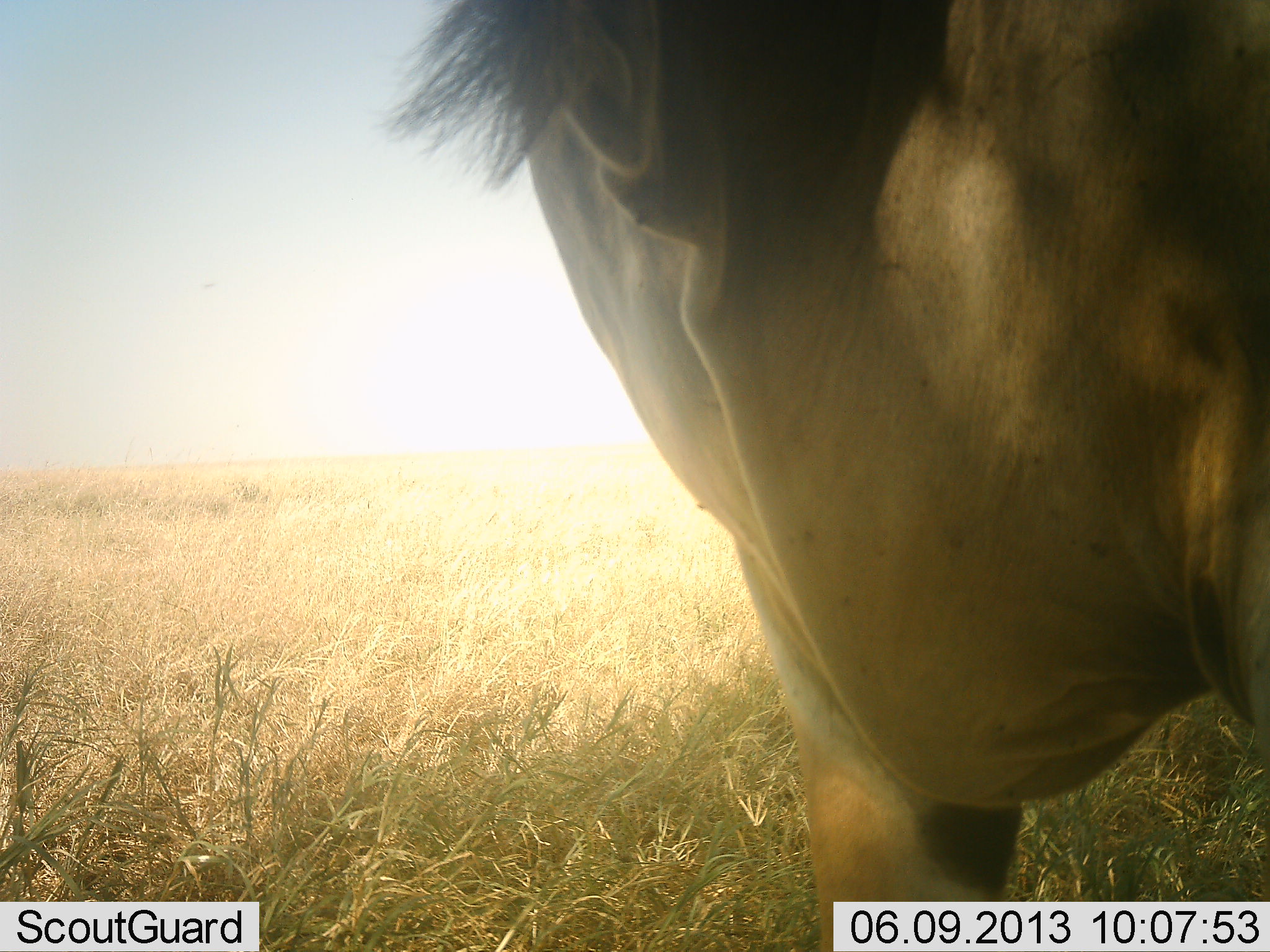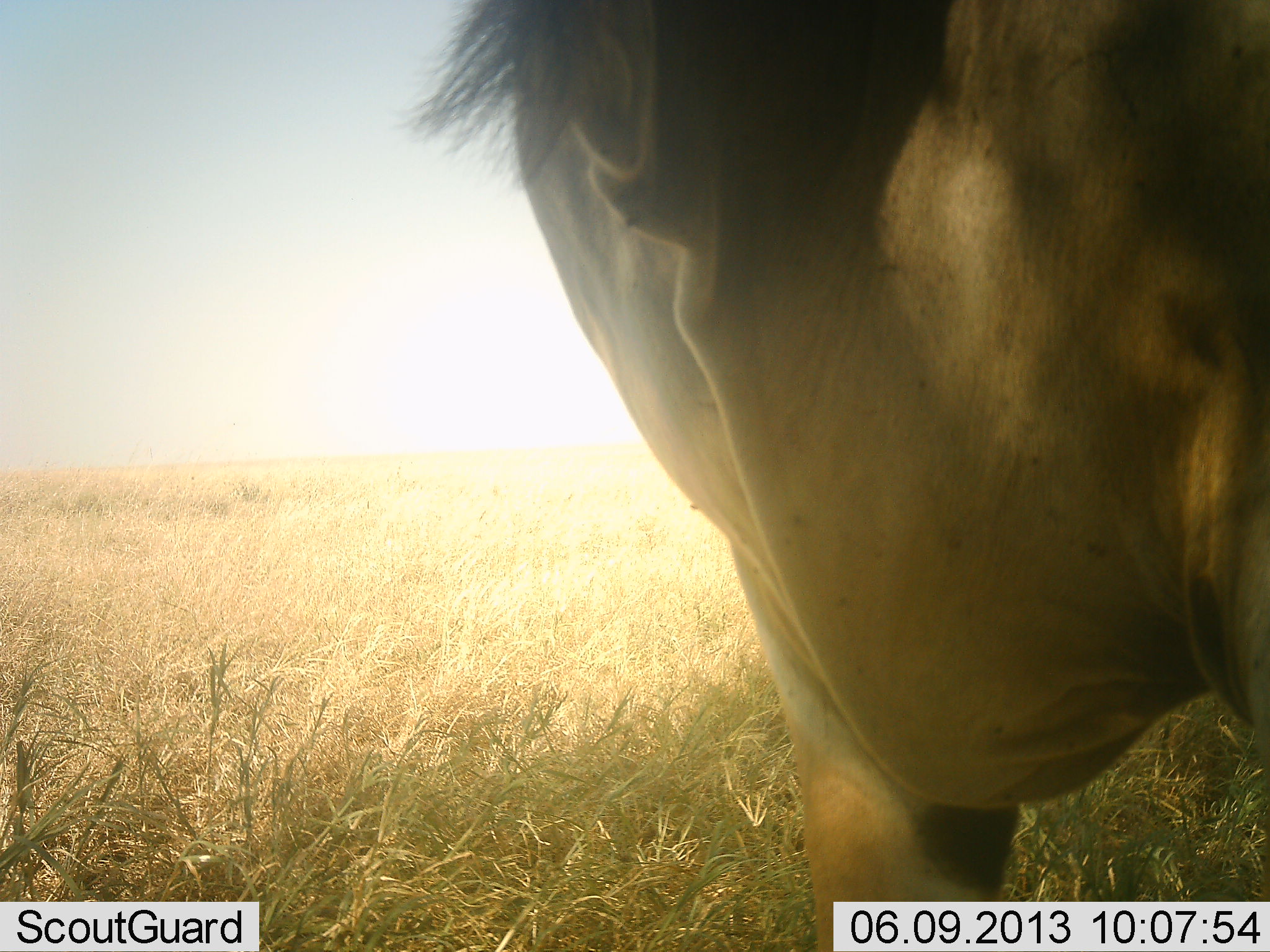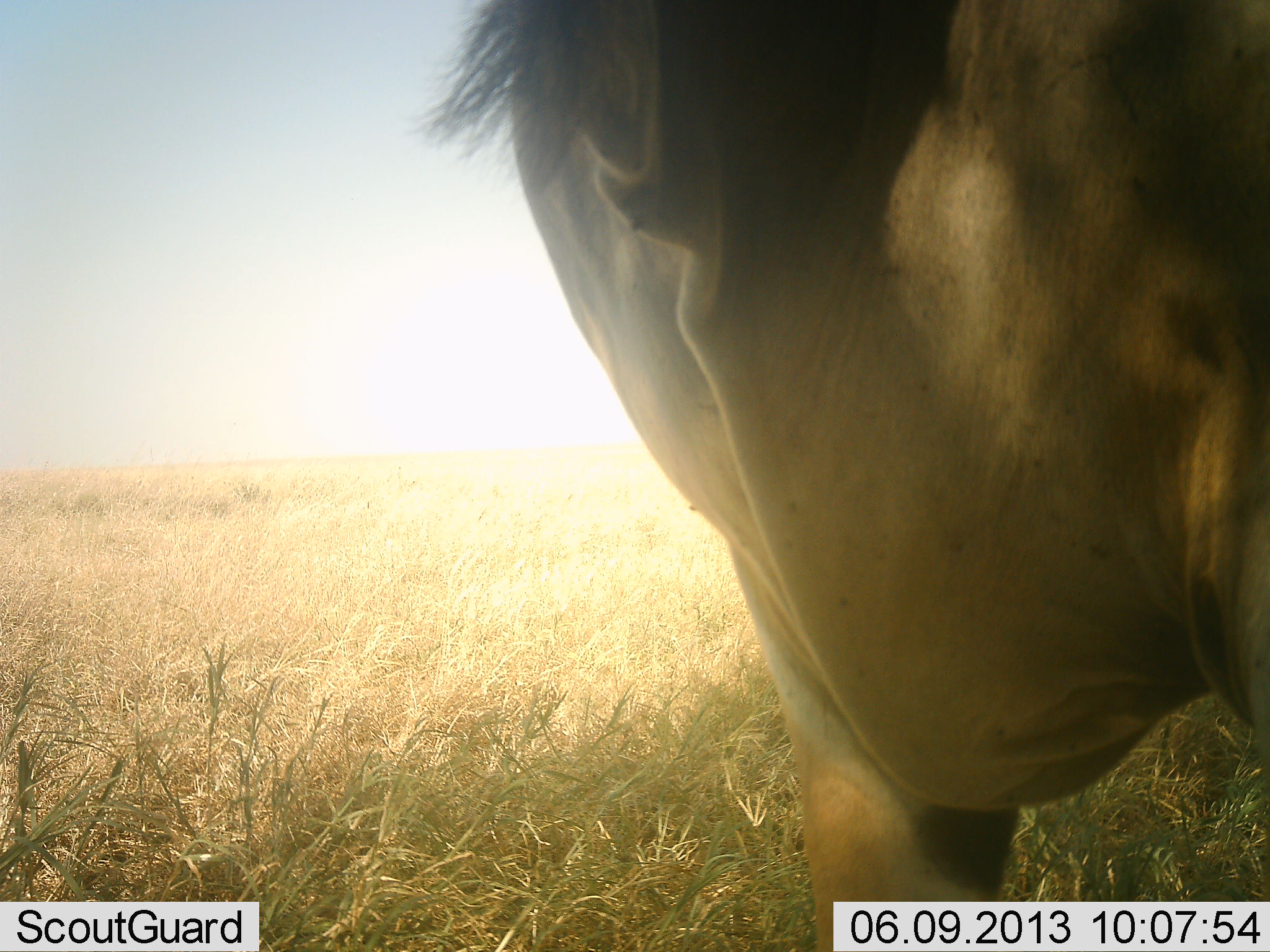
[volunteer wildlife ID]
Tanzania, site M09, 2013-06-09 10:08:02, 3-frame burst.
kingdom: Animalia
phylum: Chordata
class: Mammalia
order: Artiodactyla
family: Bovidae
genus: Tragelaphus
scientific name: Tragelaphus oryx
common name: eland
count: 1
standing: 100%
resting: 0%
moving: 0%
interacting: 0%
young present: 0%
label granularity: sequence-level